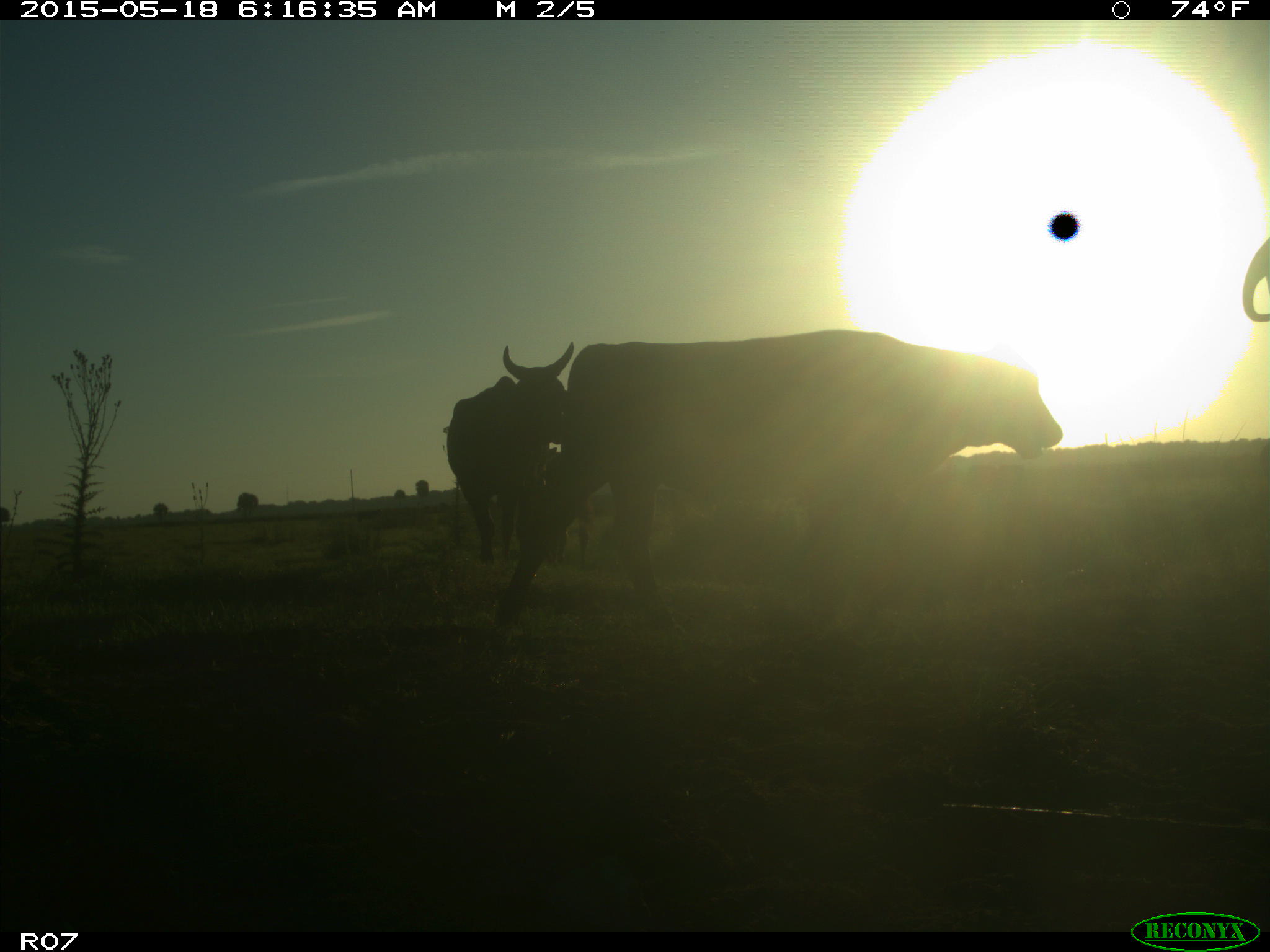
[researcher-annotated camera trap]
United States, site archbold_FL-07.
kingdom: Animalia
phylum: Chordata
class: Mammalia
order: Artiodactyla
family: Bovidae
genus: Bos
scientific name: Bos taurus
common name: domestic cow